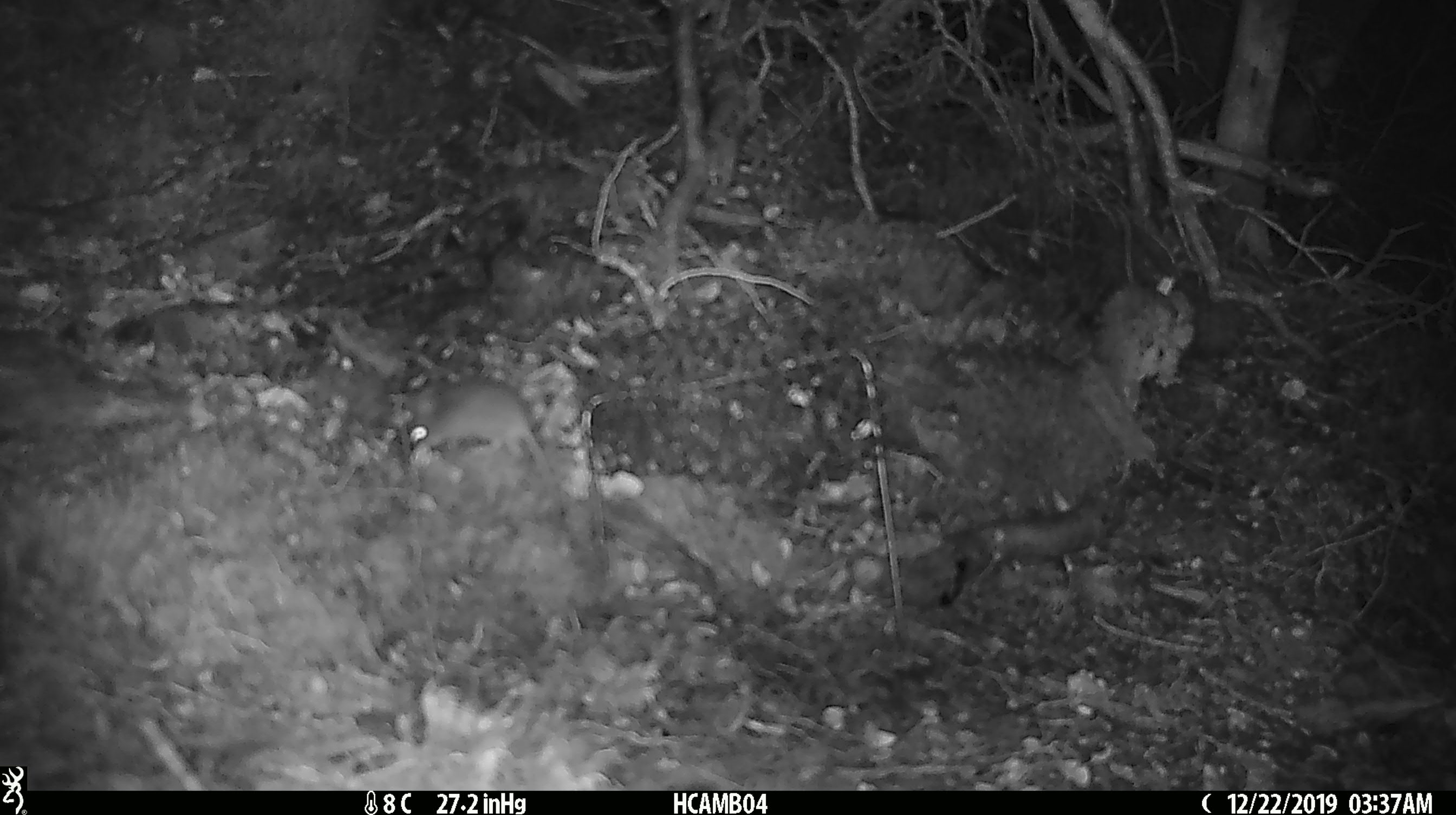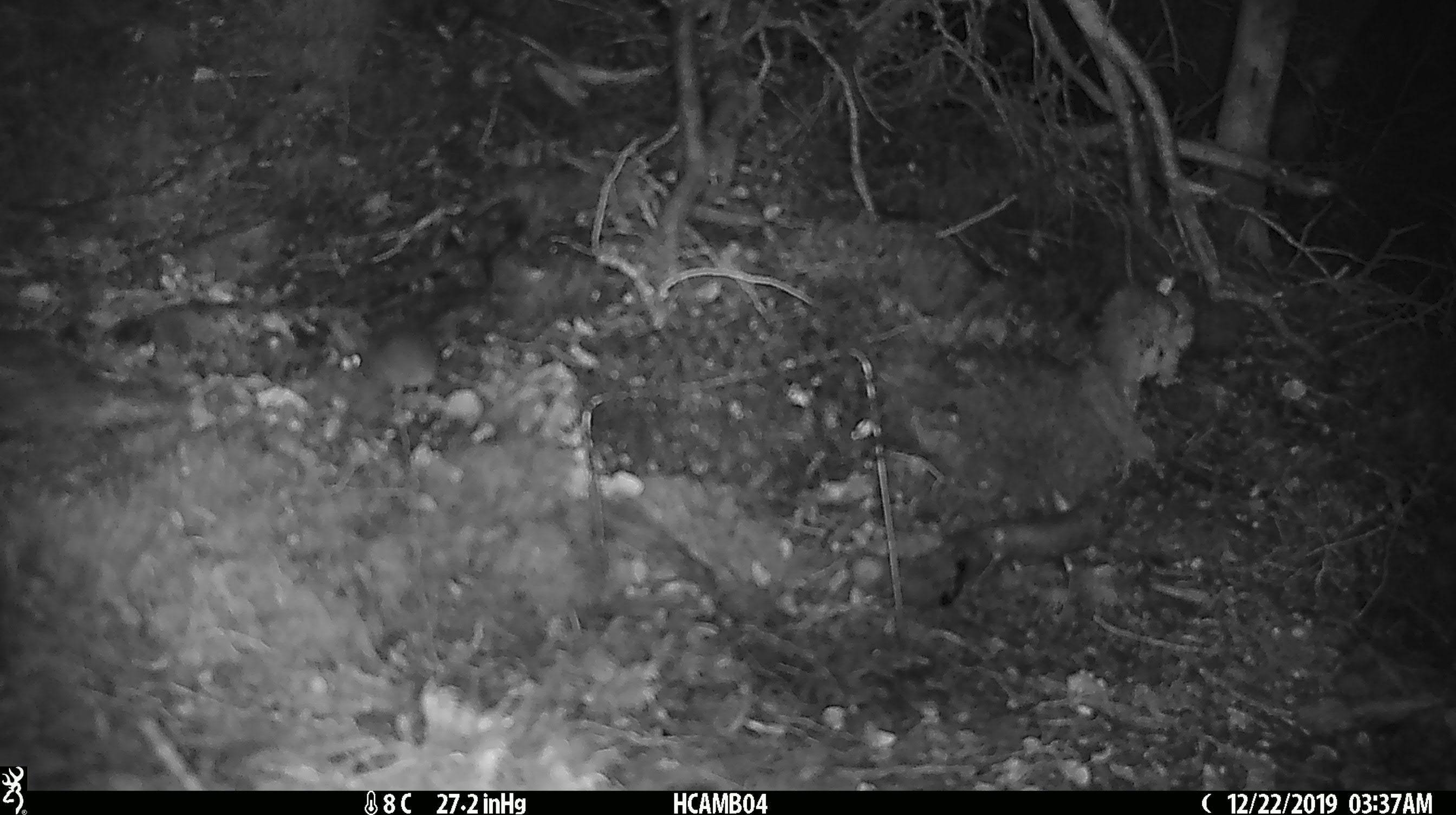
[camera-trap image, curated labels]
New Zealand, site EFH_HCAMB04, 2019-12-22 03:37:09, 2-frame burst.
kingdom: Animalia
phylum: Chordata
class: Mammalia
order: Rodentia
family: Muridae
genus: Mus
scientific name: Mus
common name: mouse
Mouse (Mus).